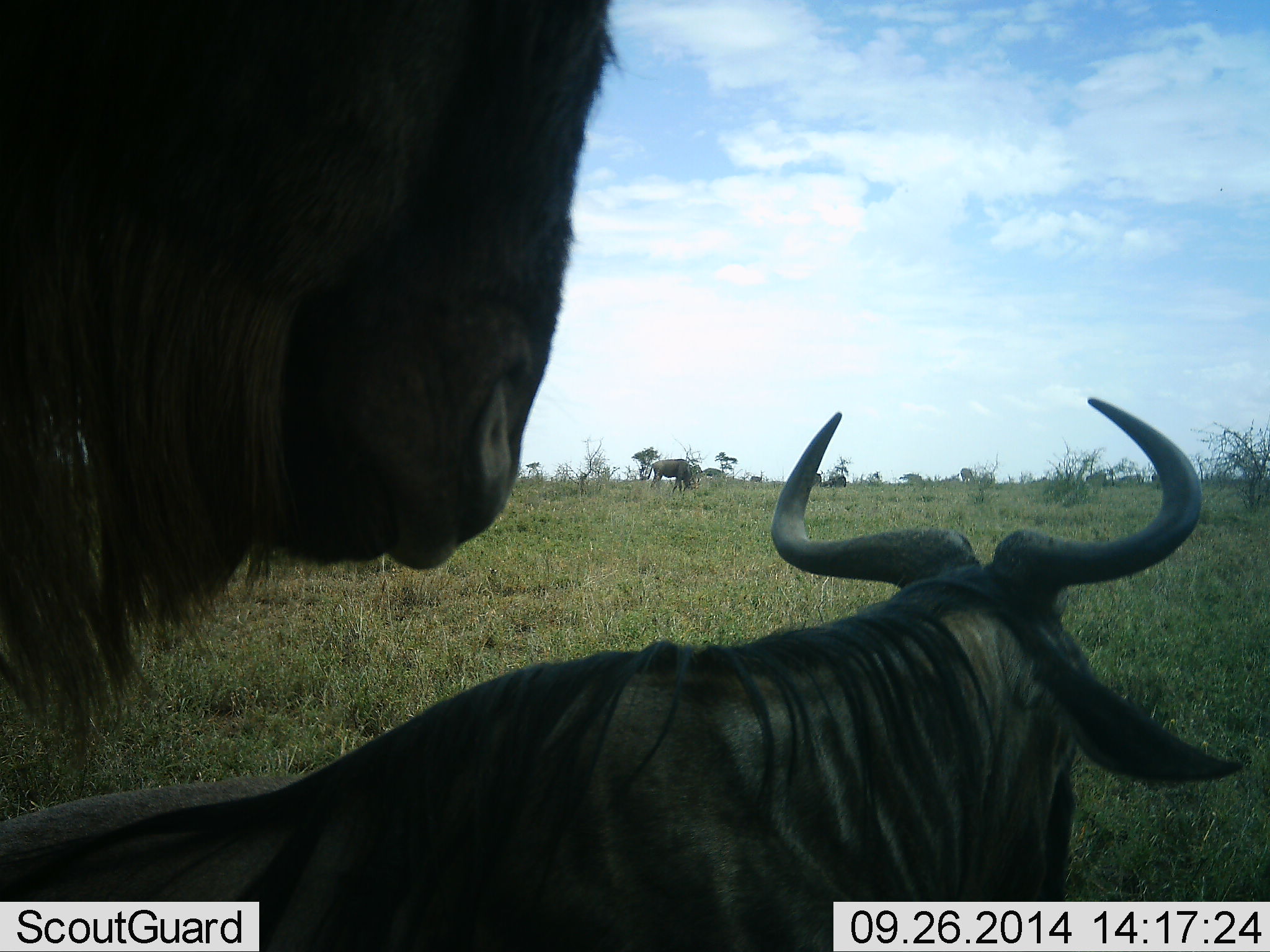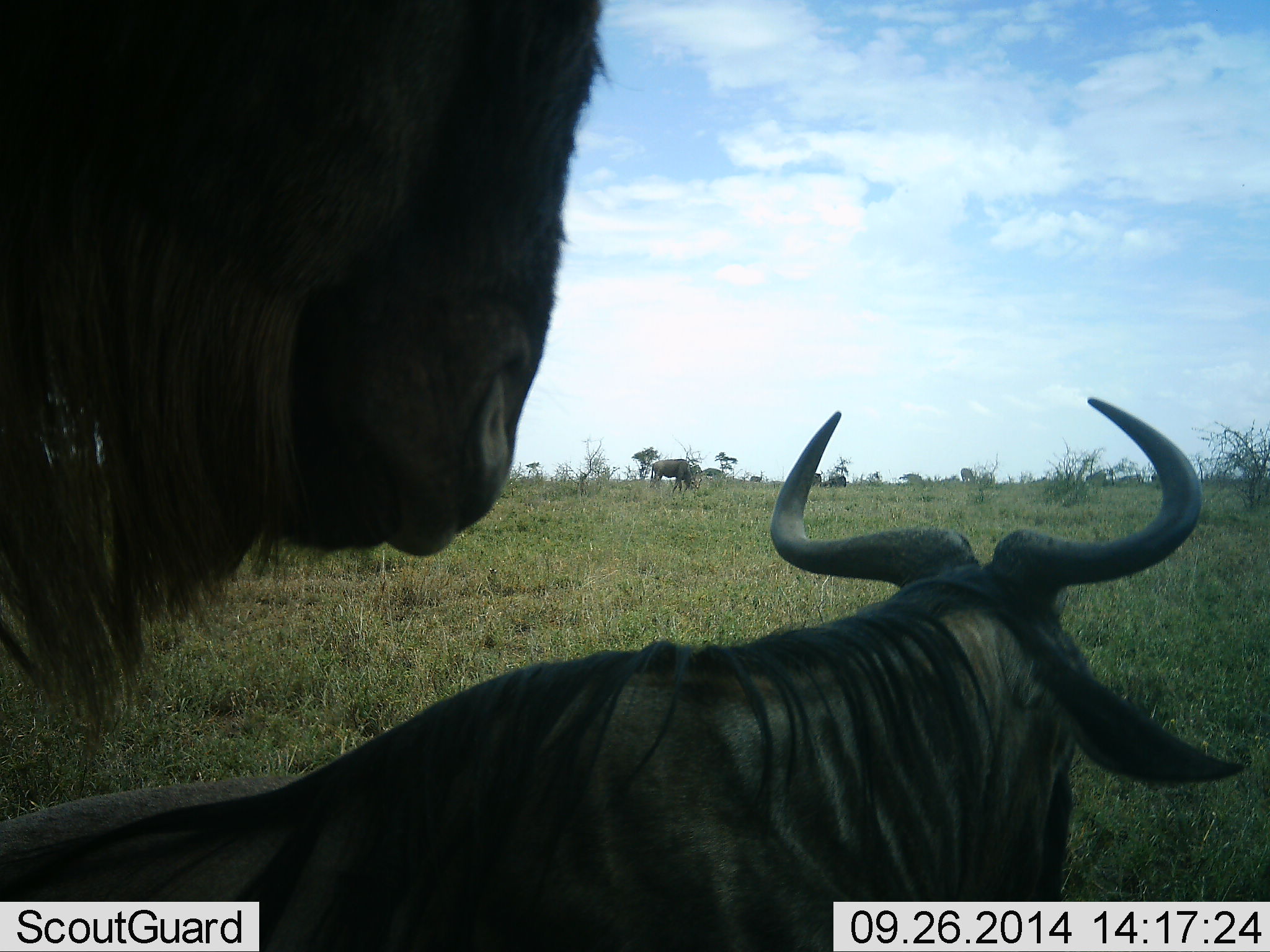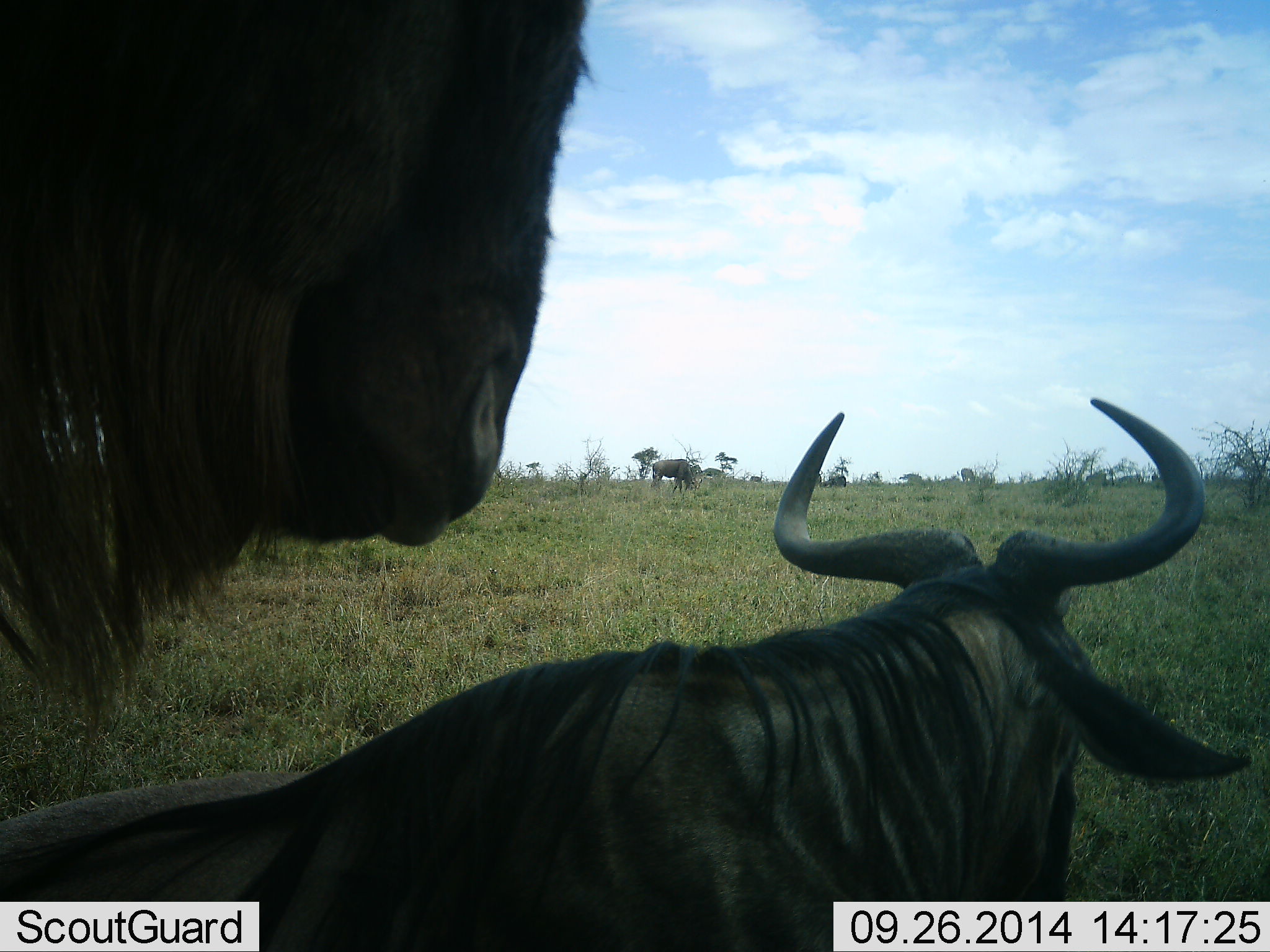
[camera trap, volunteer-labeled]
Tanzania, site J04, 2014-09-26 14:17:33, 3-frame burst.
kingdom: Animalia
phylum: Chordata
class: Mammalia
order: Artiodactyla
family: Bovidae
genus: Connochaetes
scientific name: Connochaetes taurinus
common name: blue wildebeest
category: wildebeest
Wildebeest (blue wildebeest) (Connochaetes taurinus), count 3. Behavior (volunteer vote fractions): standing 80%, resting 70%, moving 10%, interacting 20%. Young present (vote fraction): 0%. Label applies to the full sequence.